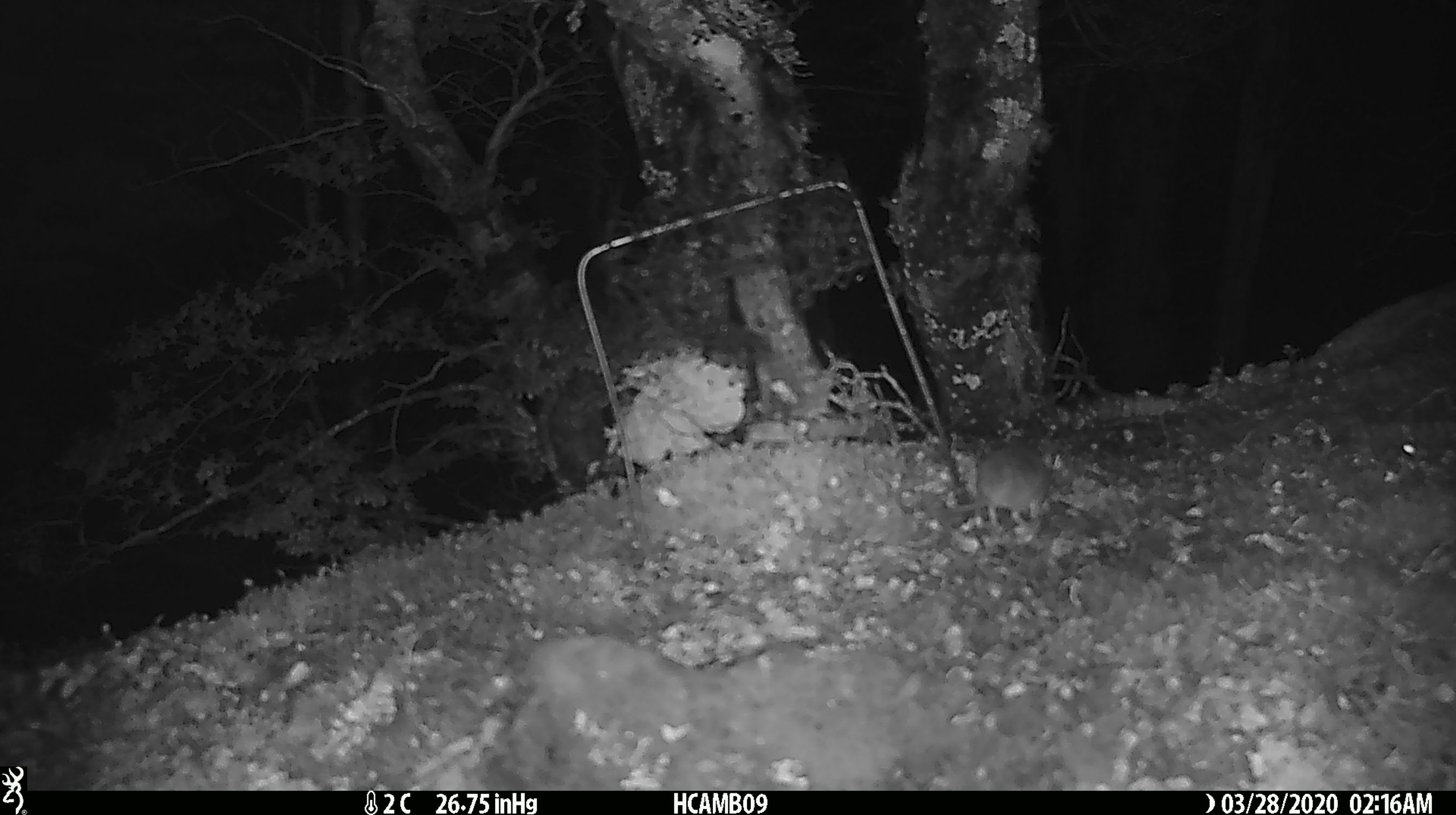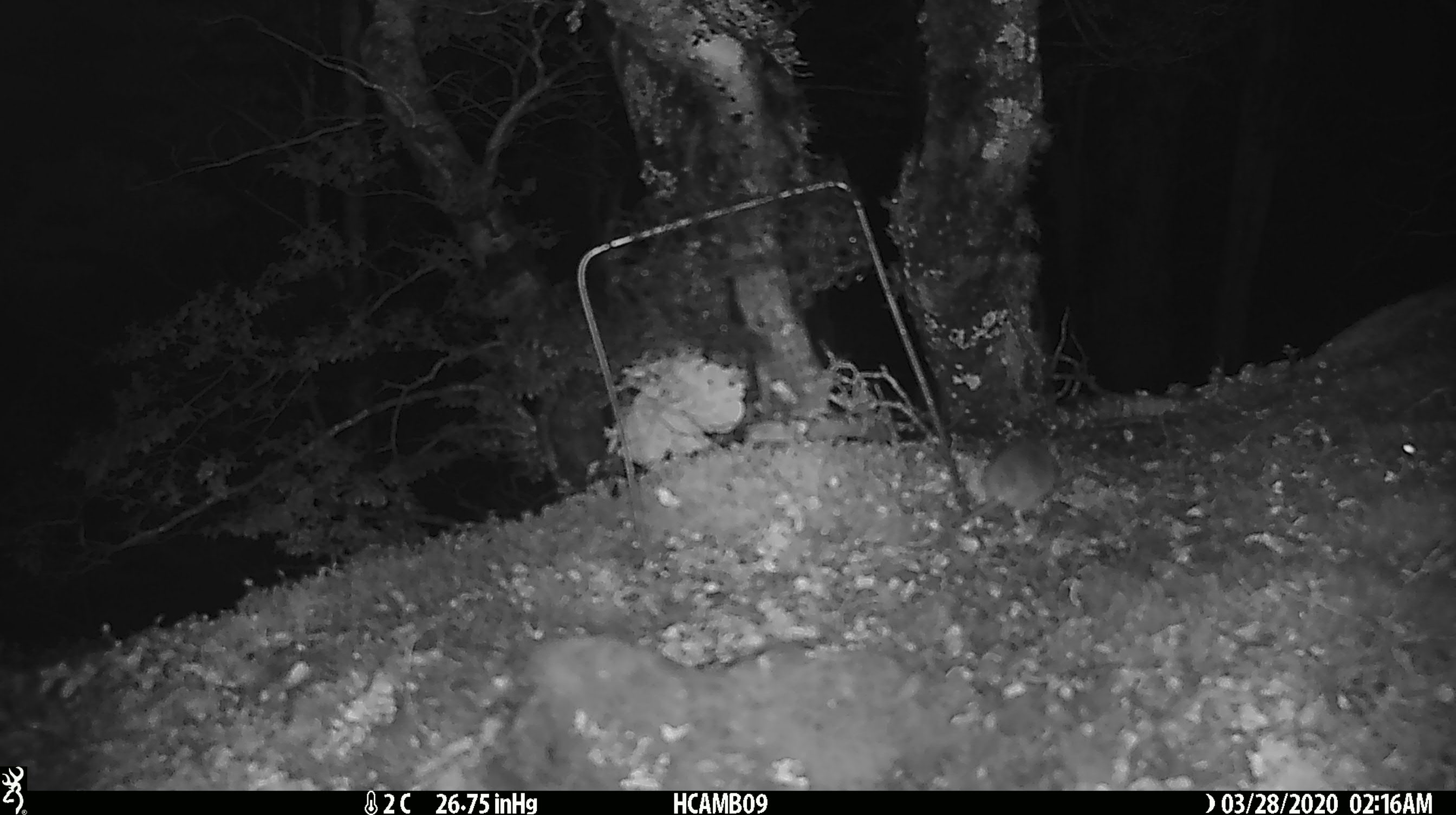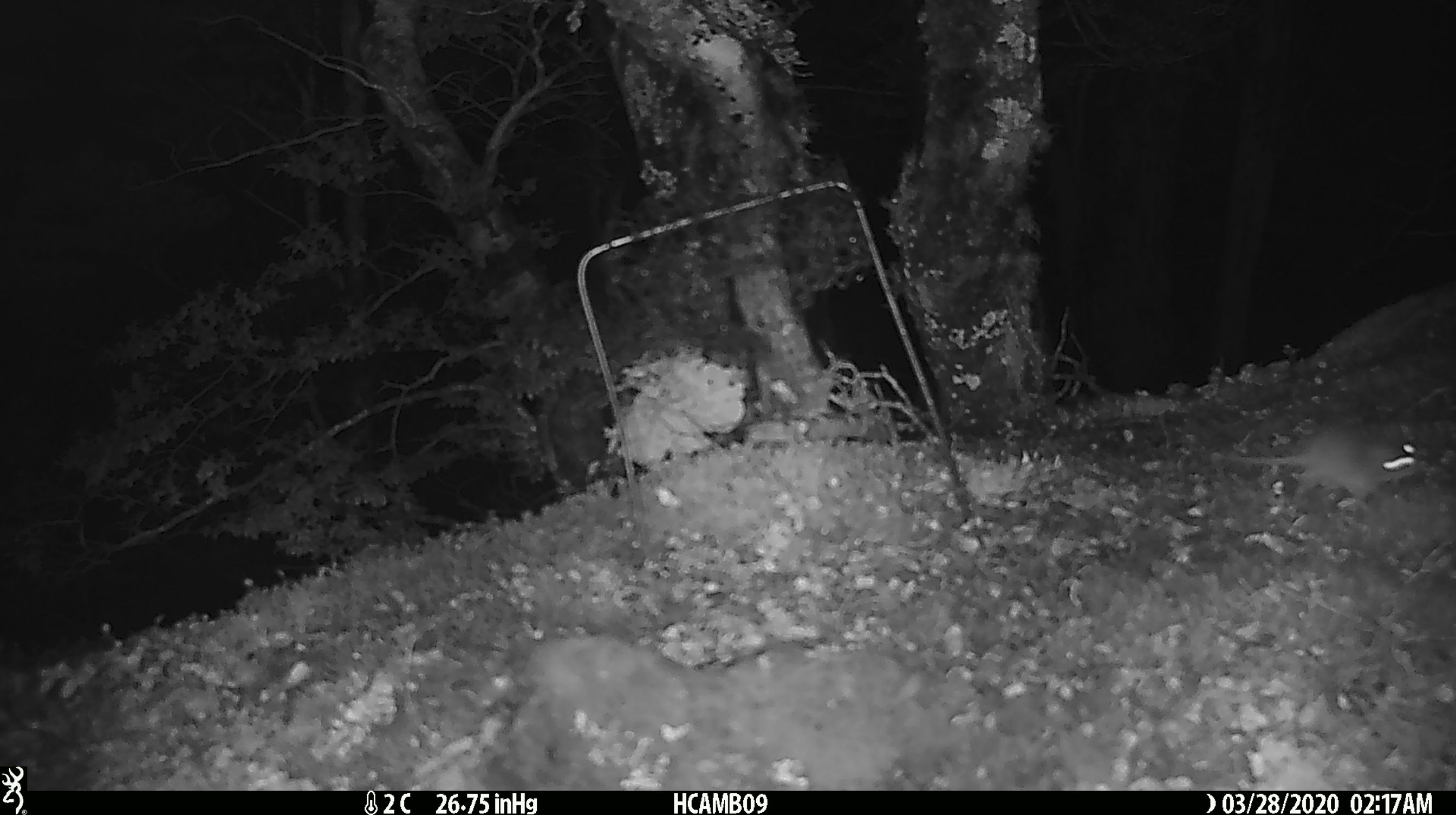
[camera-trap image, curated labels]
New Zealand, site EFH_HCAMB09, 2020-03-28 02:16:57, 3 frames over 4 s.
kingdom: Animalia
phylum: Chordata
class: Mammalia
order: Rodentia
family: Muridae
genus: Mus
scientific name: Mus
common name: mouse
Mouse (Mus).